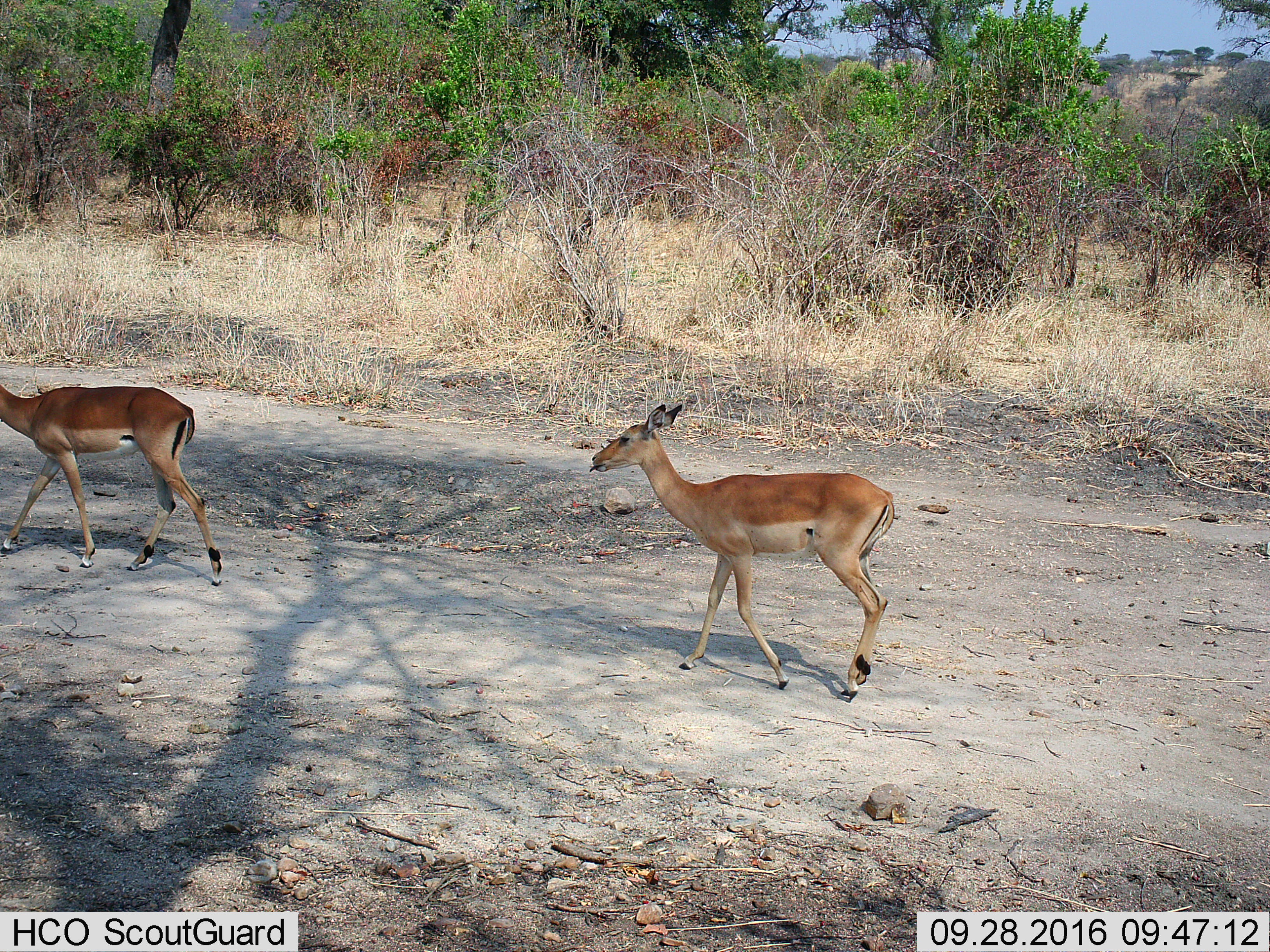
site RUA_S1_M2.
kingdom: Animalia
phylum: Chordata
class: Mammalia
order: Artiodactyla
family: Bovidae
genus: Aepyceros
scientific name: Aepyceros melampus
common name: impala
Impala (Aepyceros melampus), count 2. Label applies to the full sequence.